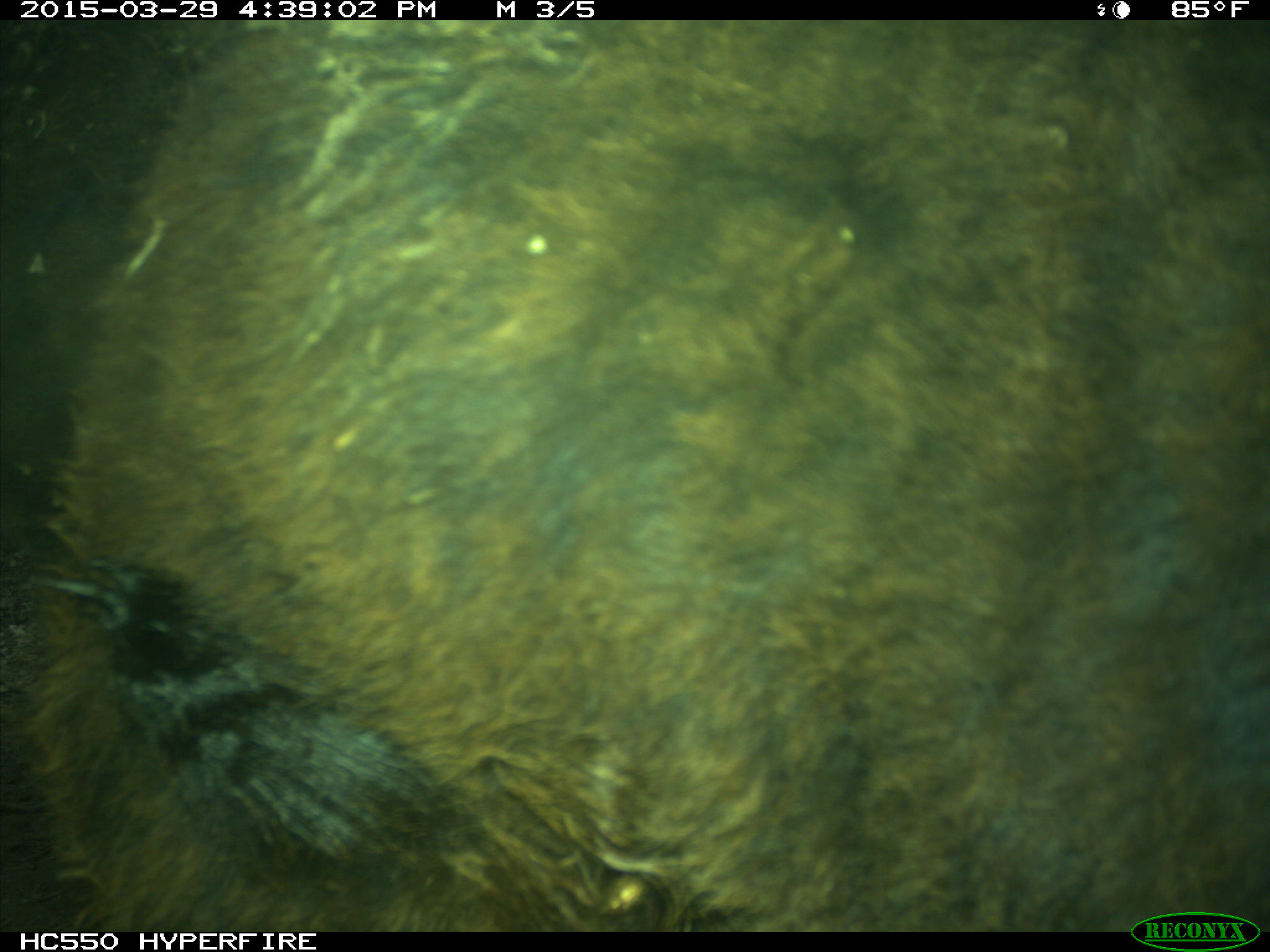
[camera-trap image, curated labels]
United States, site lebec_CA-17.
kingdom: Animalia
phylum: Chordata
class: Mammalia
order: Artiodactyla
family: Bovidae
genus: Bos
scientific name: Bos taurus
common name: domestic cow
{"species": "Bos taurus (domestic cow)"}